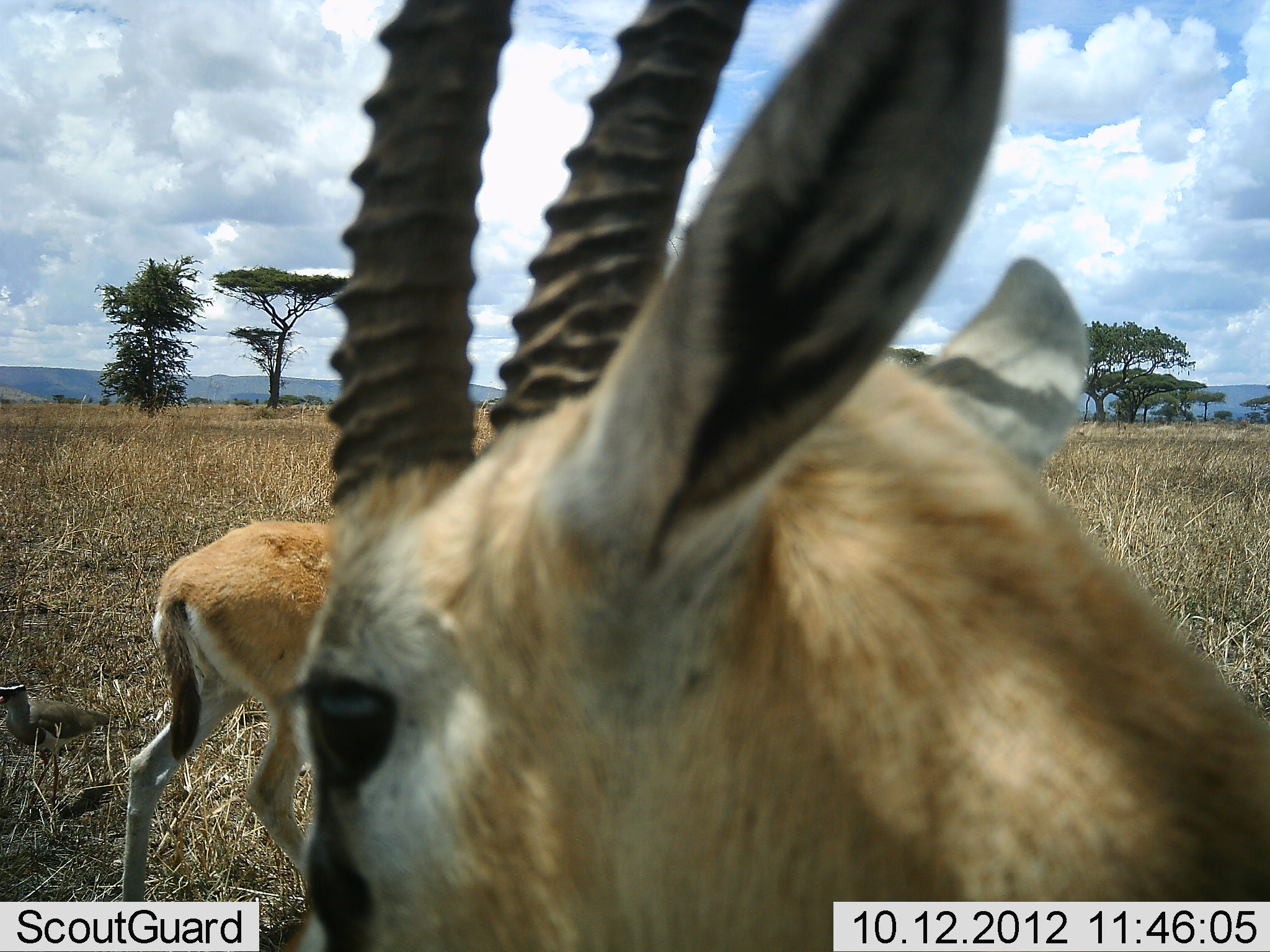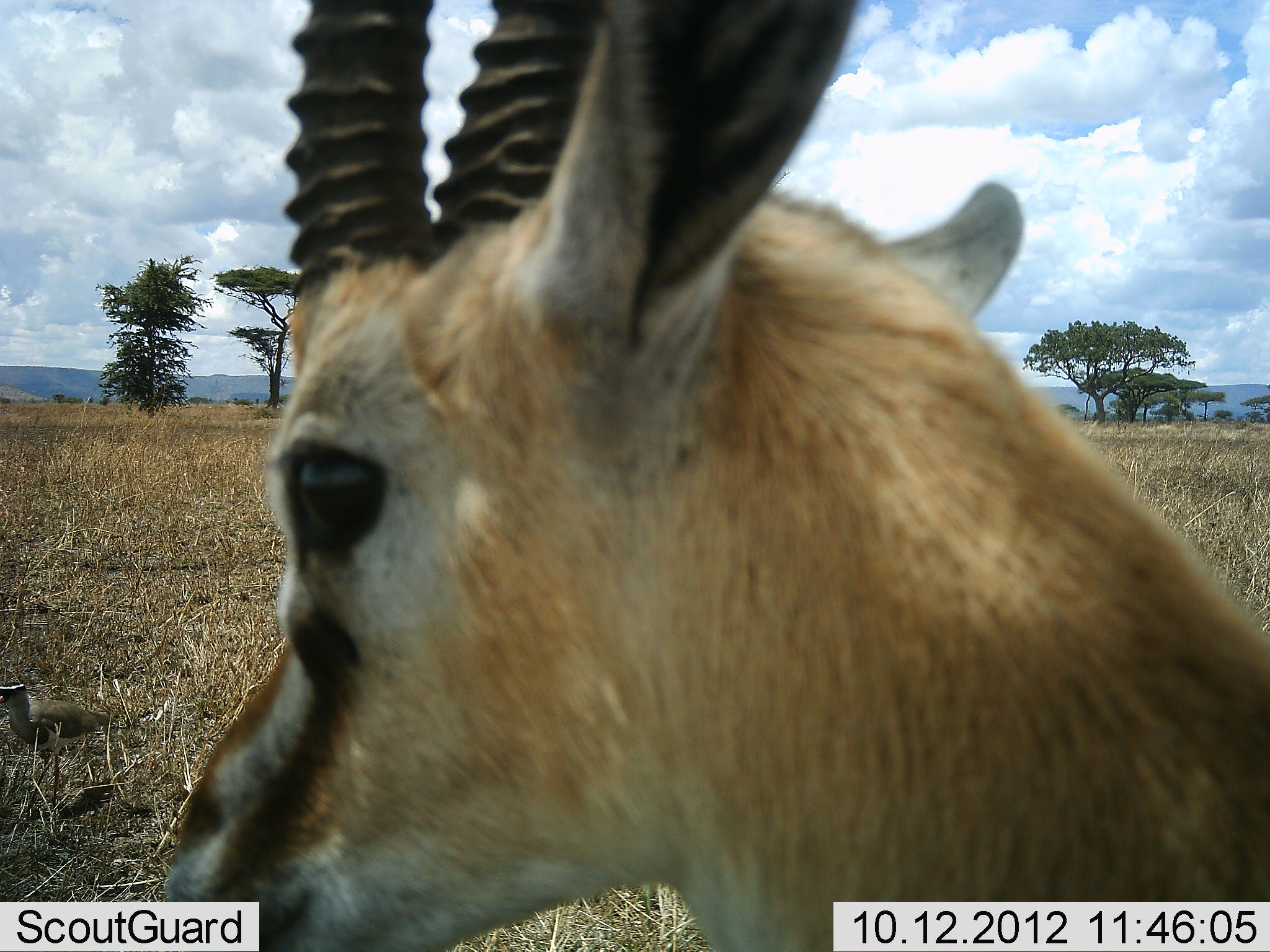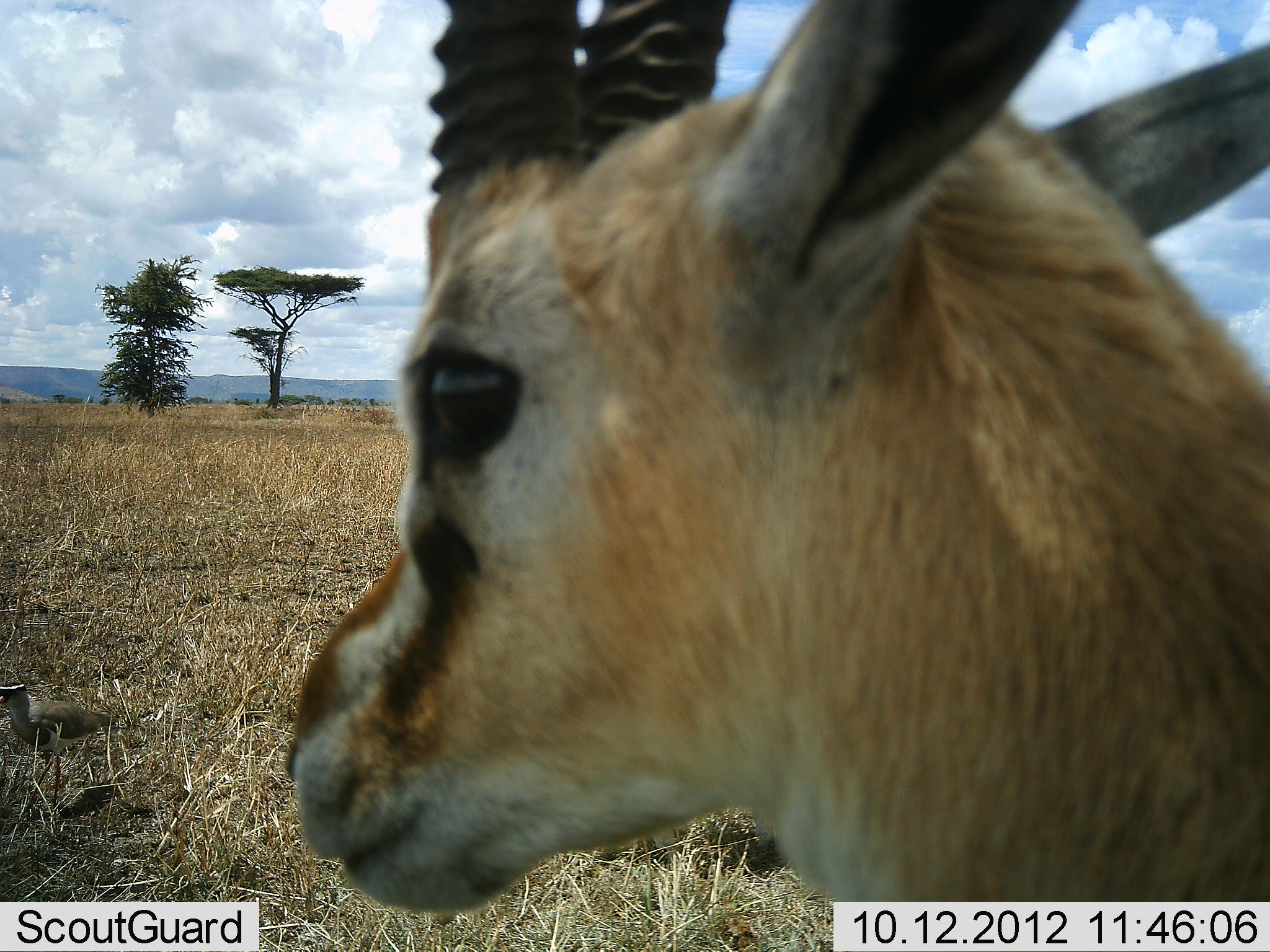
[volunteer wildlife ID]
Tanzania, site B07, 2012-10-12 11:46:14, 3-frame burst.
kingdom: Animalia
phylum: Chordata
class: Mammalia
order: Artiodactyla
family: Bovidae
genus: Eudorcas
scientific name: Eudorcas thomsonii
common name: thomson's gazelle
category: gazellethomsons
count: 2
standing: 89%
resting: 11%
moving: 33%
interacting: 0%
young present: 0%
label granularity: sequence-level